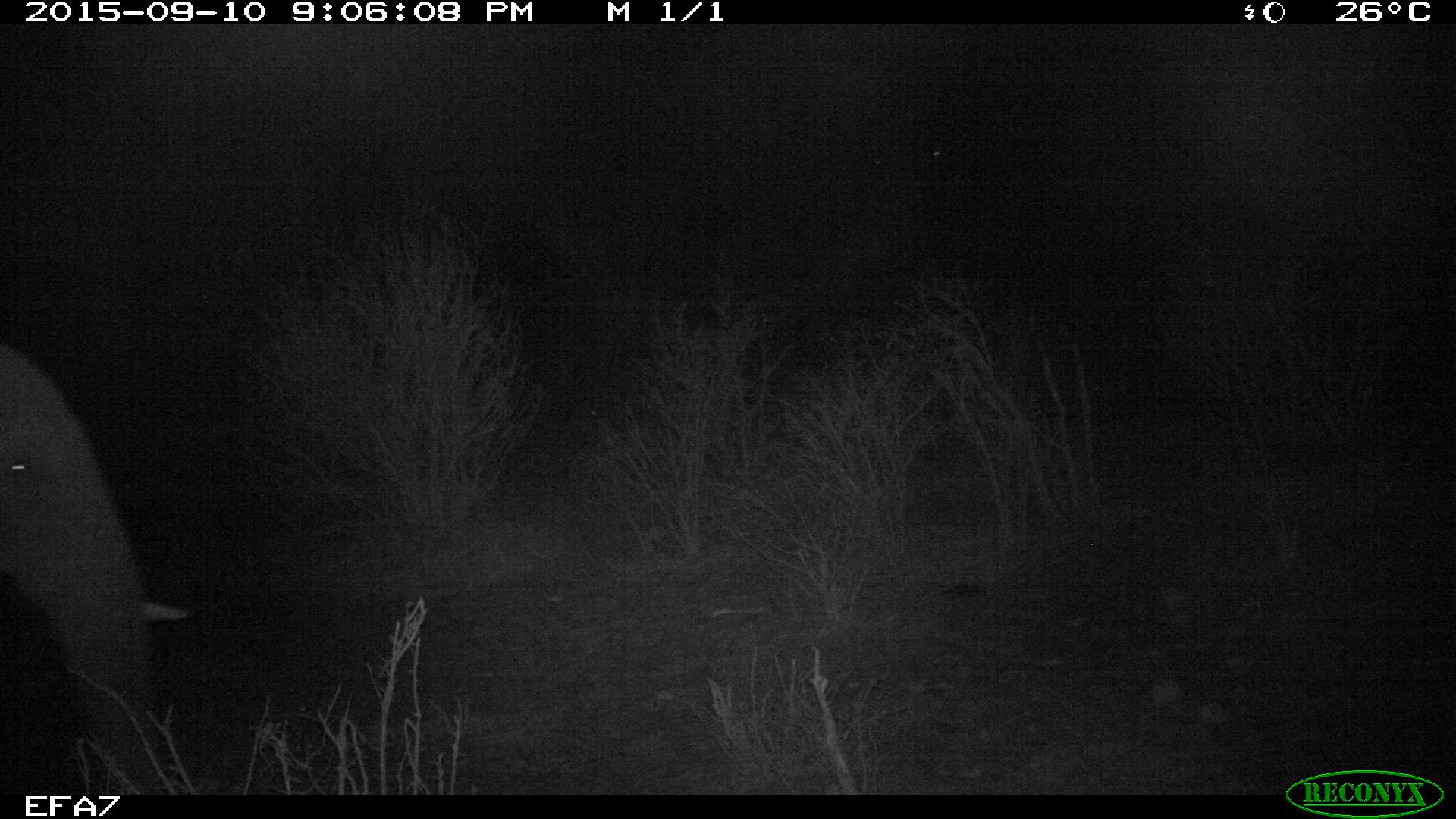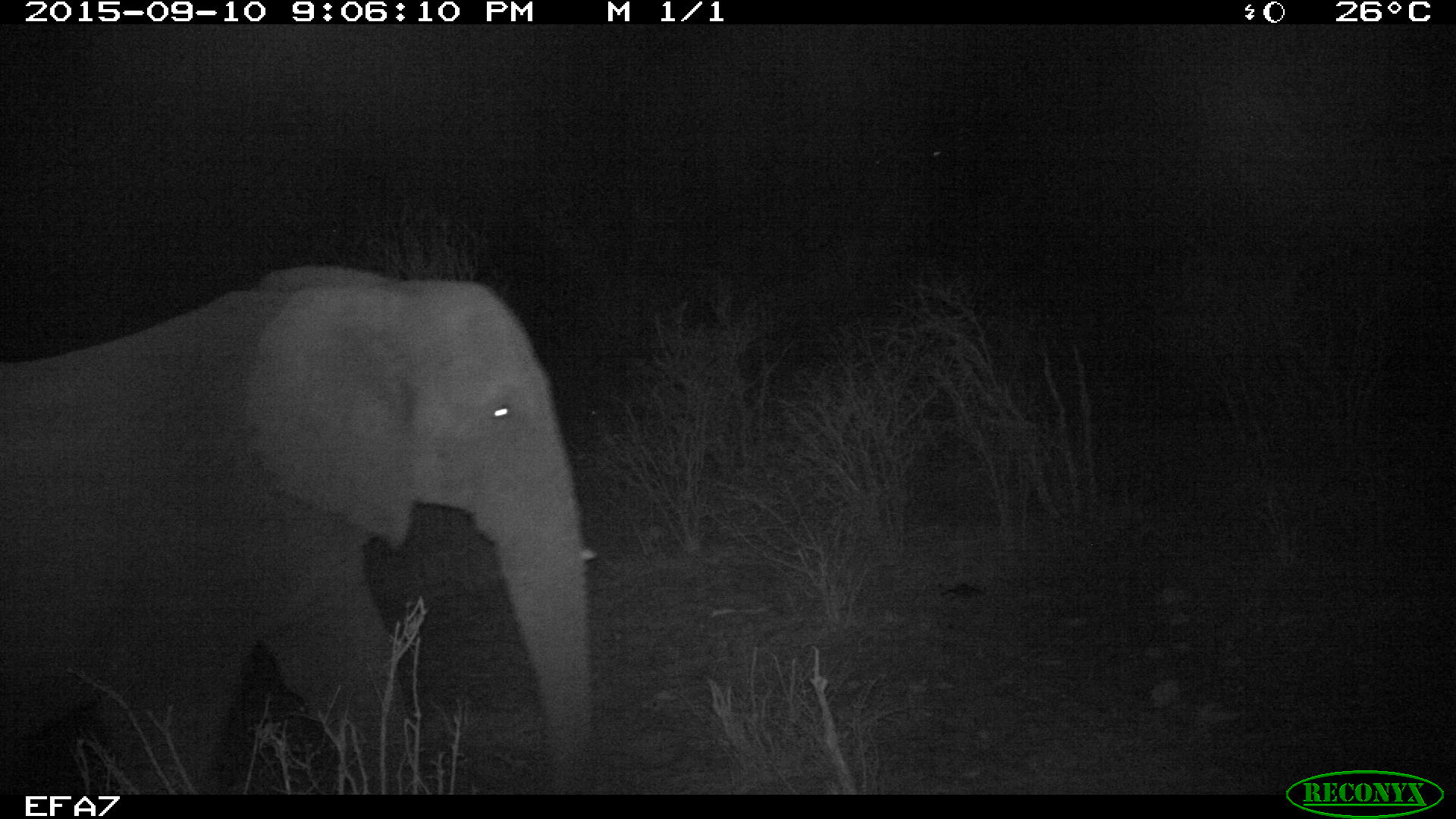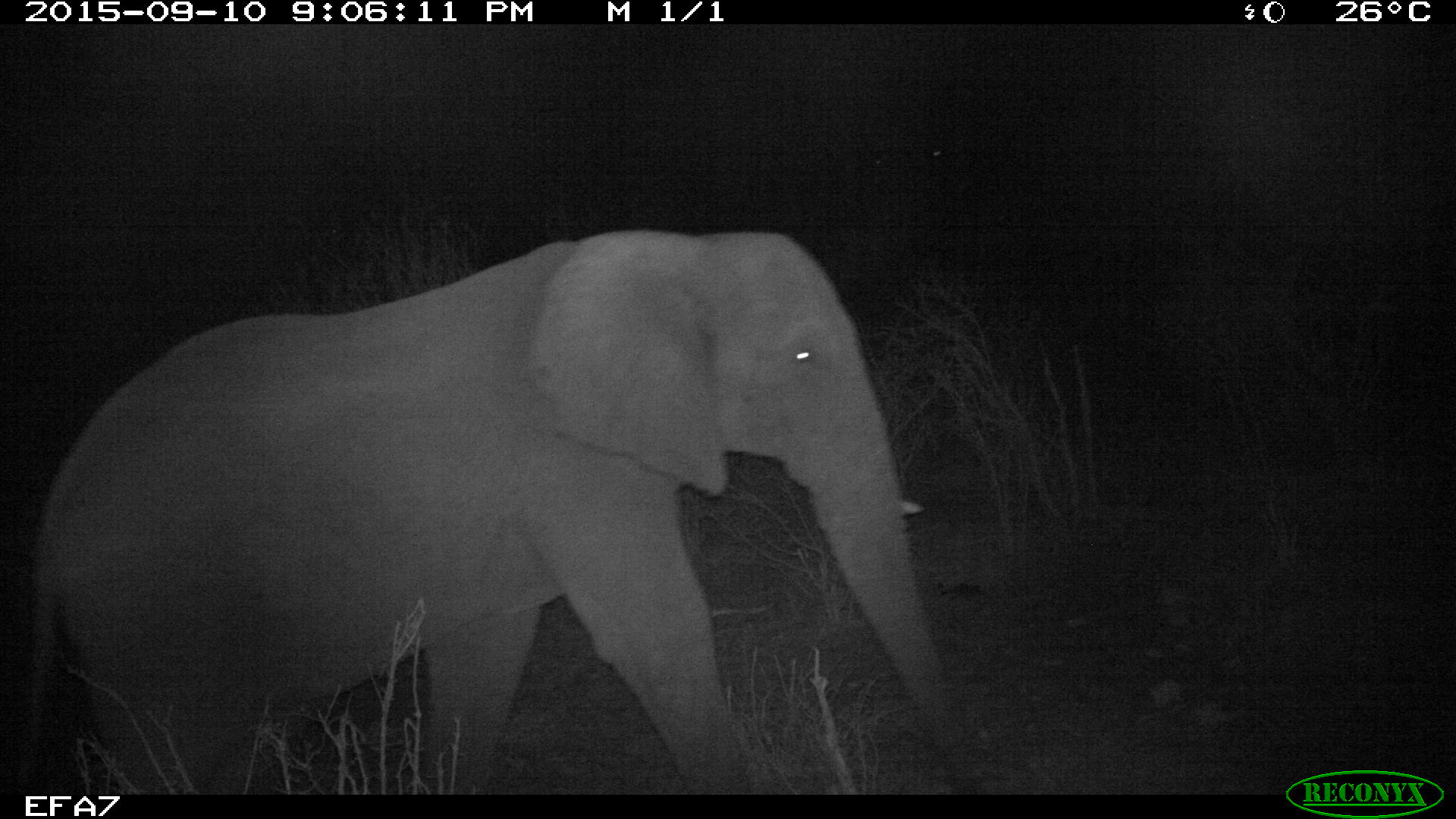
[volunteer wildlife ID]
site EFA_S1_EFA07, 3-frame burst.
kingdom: Animalia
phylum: Chordata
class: Mammalia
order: Proboscidea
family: Elephantidae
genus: Loxodonta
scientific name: Loxodonta africana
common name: african bush elephant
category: elephant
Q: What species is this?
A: Elephant (african bush elephant) (Loxodonta africana).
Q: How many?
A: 1.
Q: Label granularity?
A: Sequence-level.